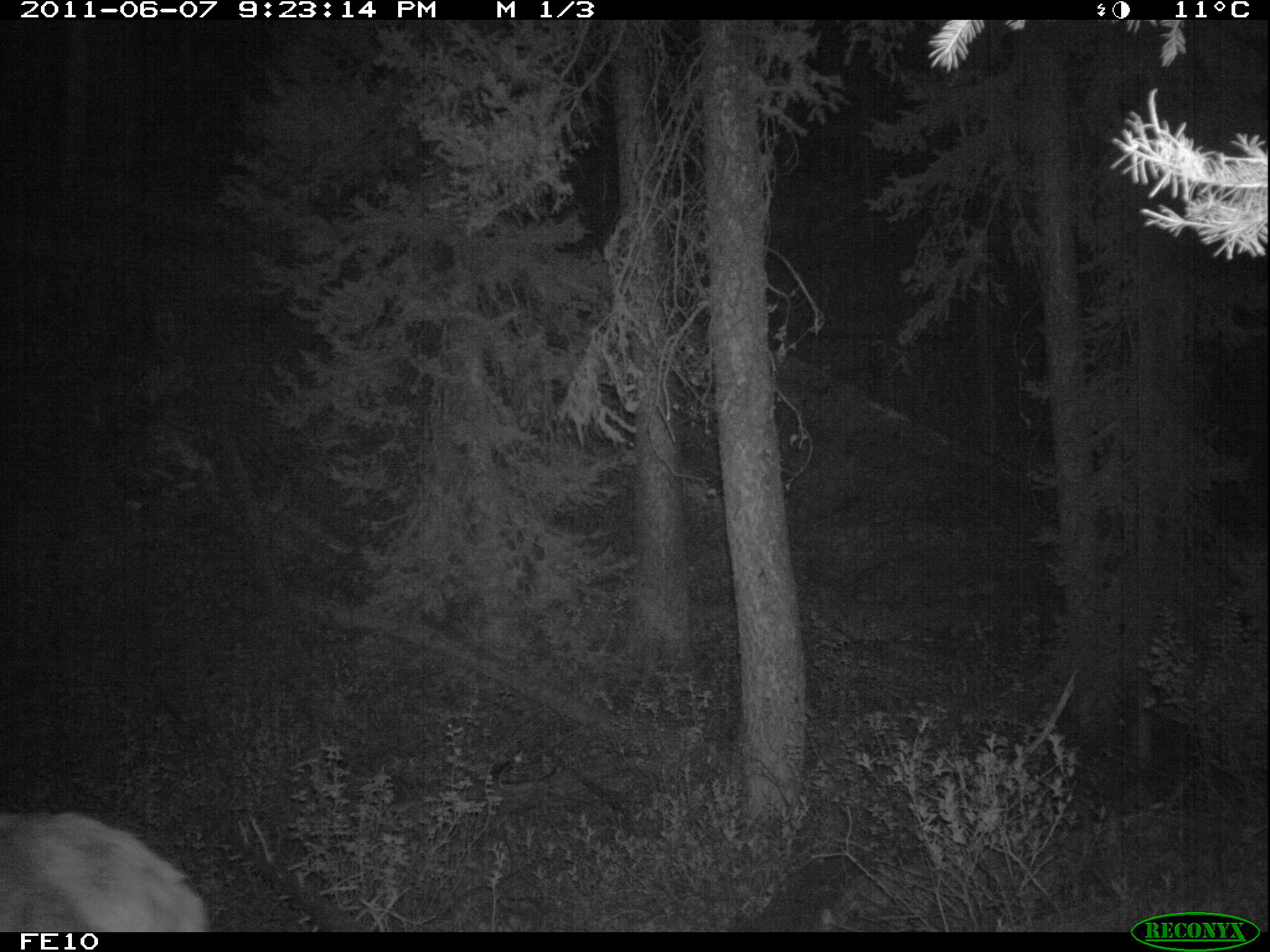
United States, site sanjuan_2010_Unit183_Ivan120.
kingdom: Animalia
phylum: Chordata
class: Mammalia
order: Artiodactyla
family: Cervidae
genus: Cervus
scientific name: Cervus elaphus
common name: red deer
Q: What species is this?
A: Cervus elaphus (red deer).